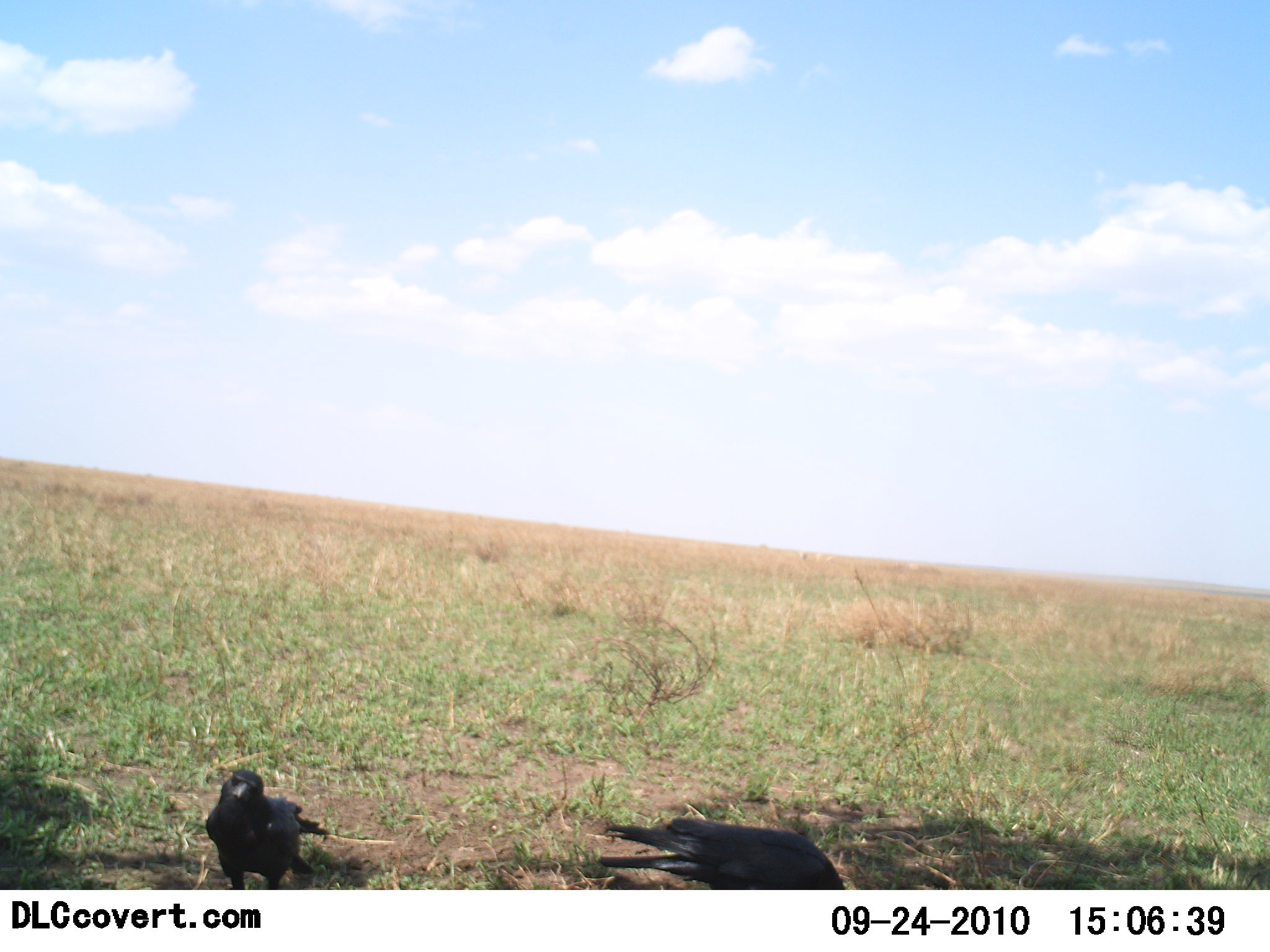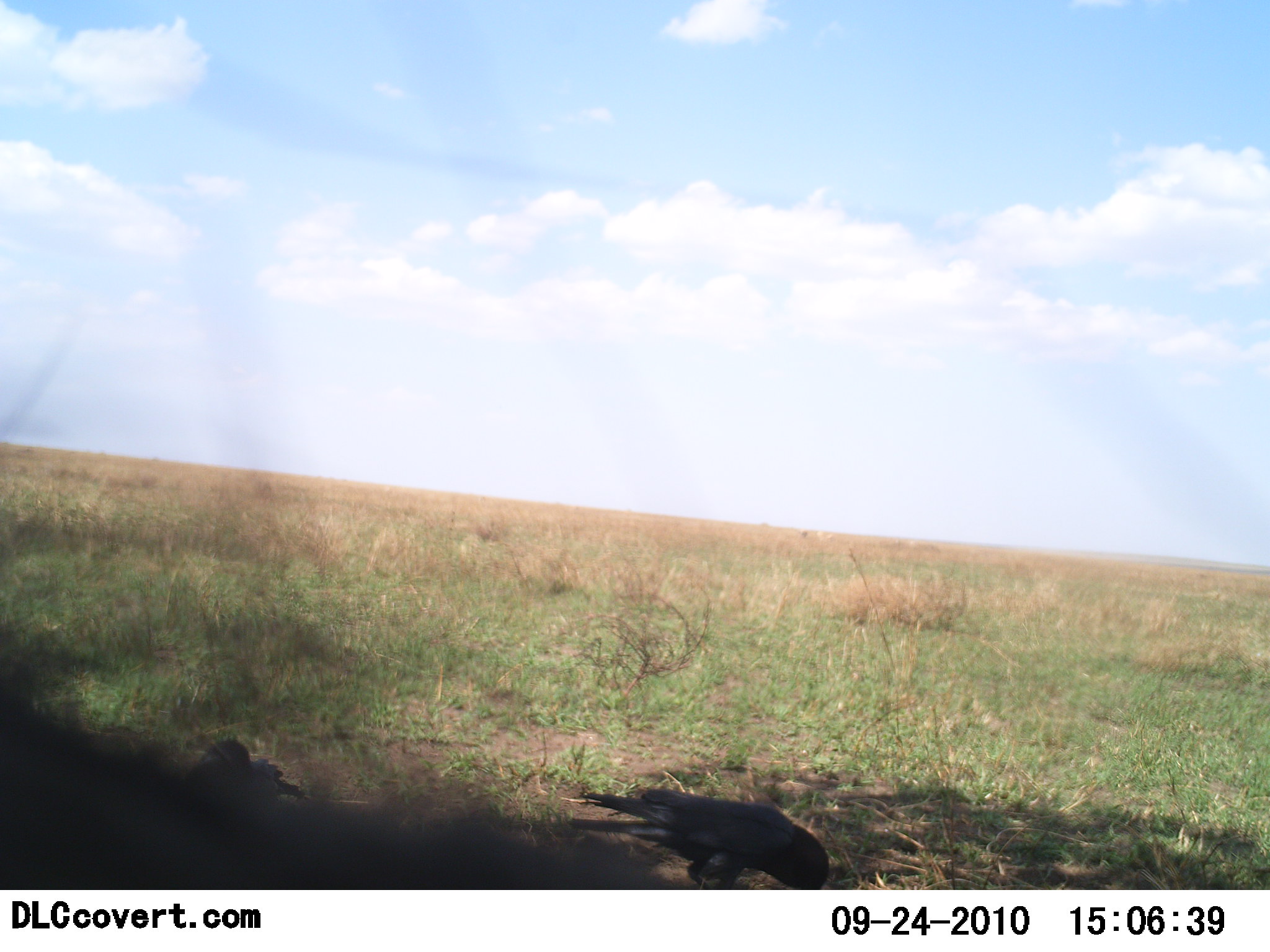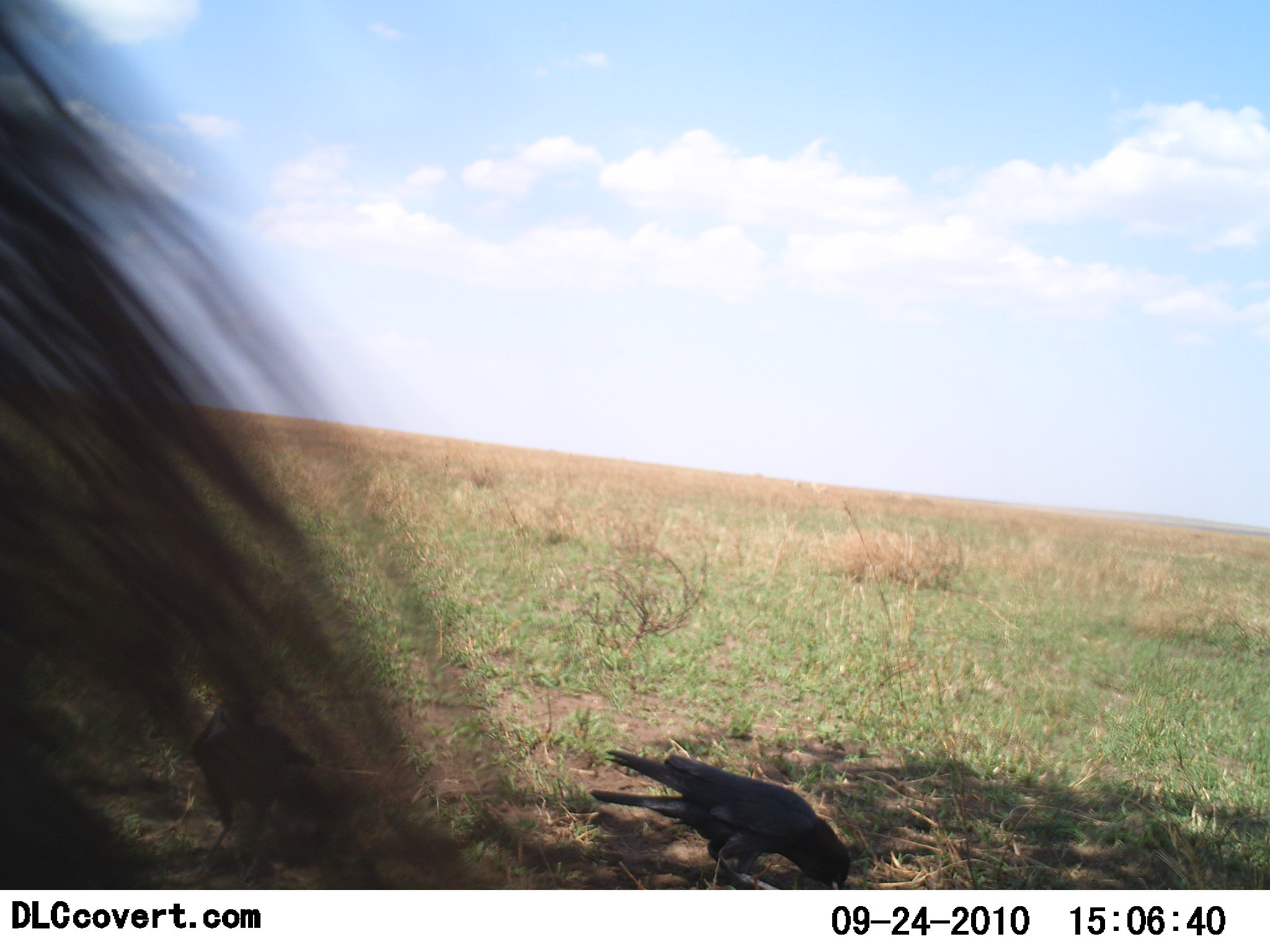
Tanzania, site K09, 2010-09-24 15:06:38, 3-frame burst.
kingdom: Animalia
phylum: Chordata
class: Aves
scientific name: Aves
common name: bird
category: otherbird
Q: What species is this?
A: Otherbird (bird) (Aves).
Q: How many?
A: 2.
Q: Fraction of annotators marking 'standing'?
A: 52%.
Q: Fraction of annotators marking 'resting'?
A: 0%.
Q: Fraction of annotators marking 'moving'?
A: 14%.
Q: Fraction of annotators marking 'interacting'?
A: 0%.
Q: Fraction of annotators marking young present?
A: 0%.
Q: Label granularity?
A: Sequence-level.